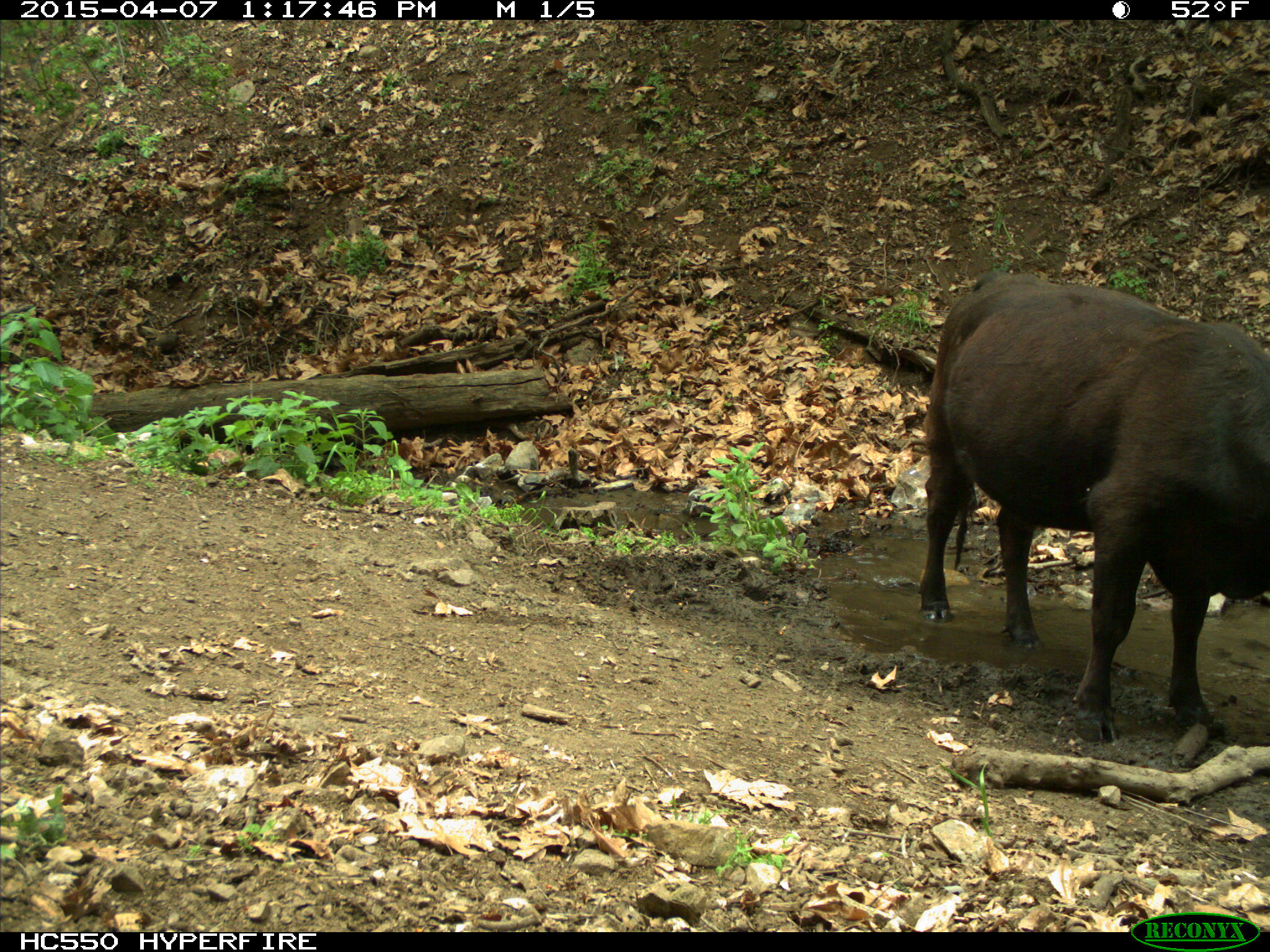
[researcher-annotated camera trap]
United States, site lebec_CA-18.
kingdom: Animalia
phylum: Chordata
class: Mammalia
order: Artiodactyla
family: Bovidae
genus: Bos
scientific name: Bos taurus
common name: domestic cow